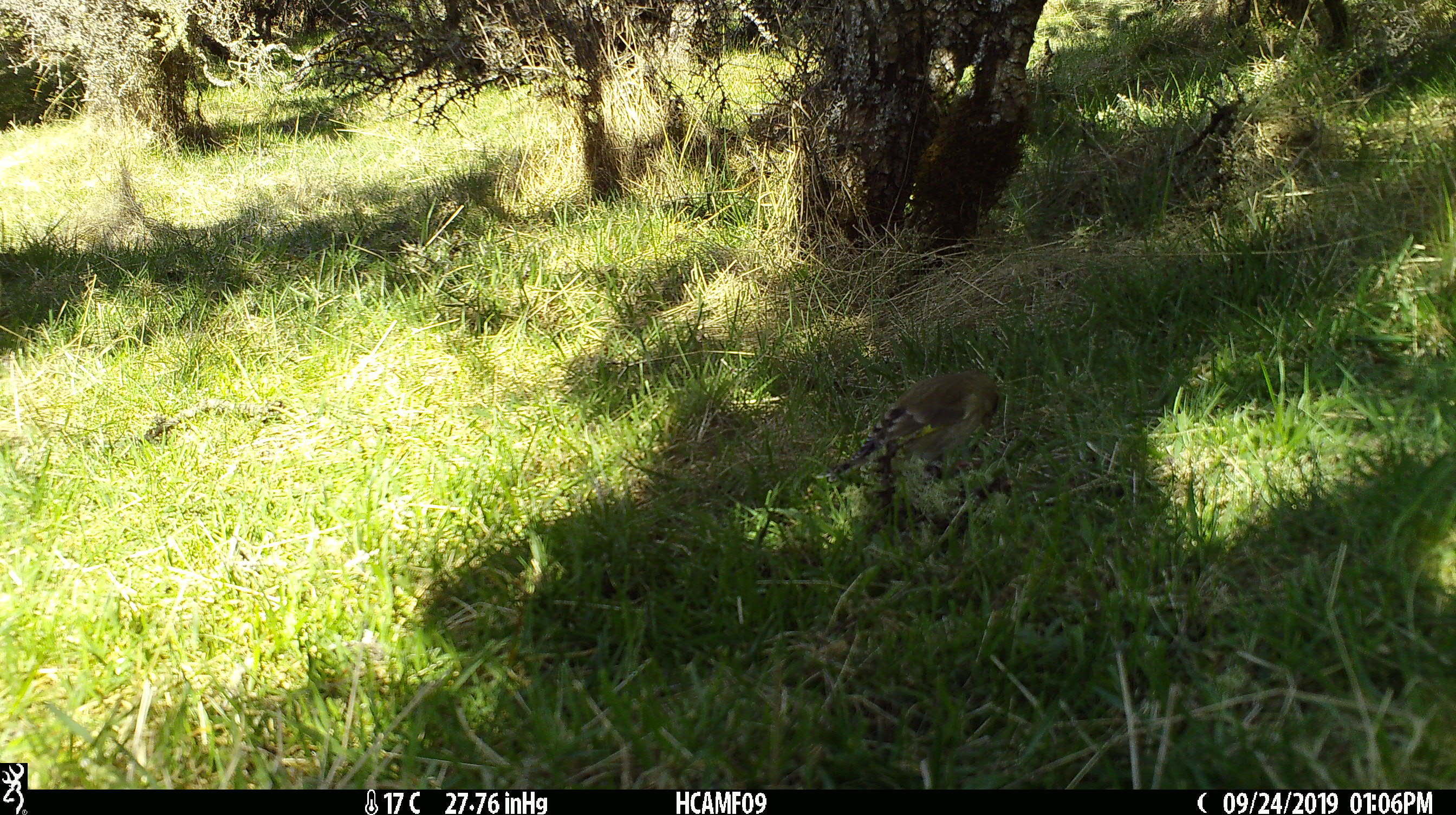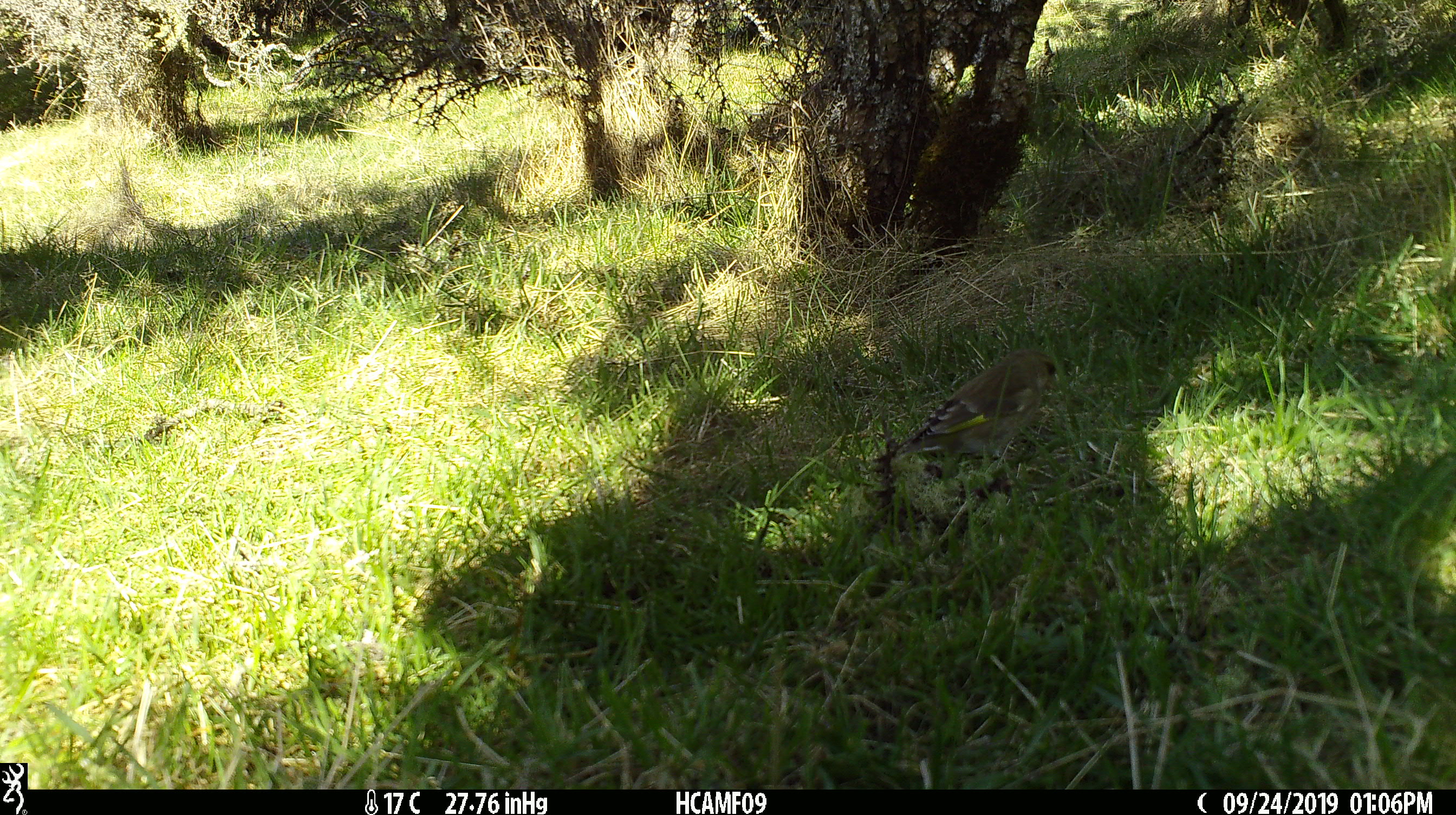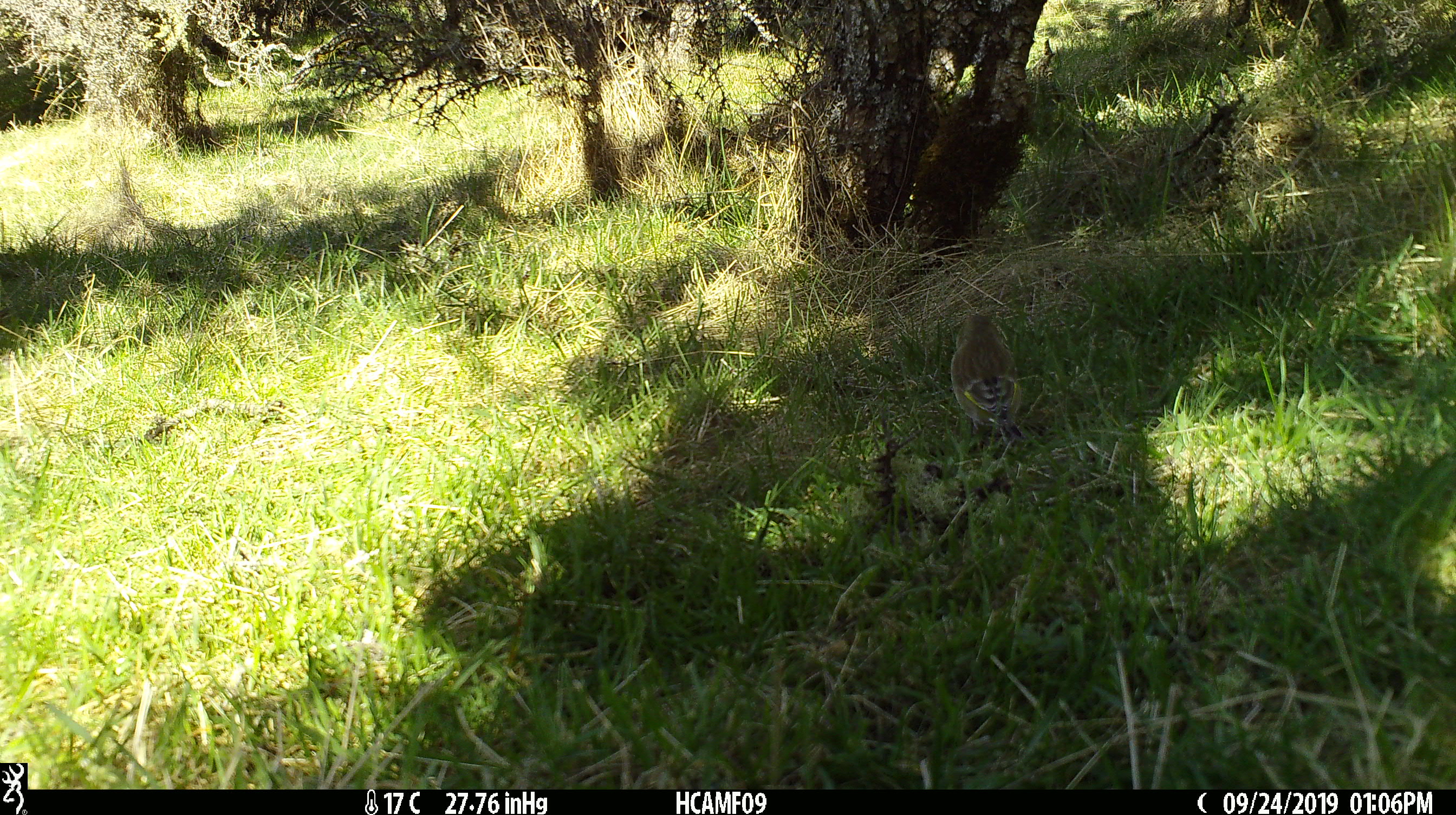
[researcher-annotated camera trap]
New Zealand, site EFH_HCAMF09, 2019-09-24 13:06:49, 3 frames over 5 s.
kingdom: Animalia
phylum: Chordata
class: Aves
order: Passeriformes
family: Fringillidae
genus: Chloris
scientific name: Chloris chloris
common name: greenfinch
Greenfinch (Chloris chloris).